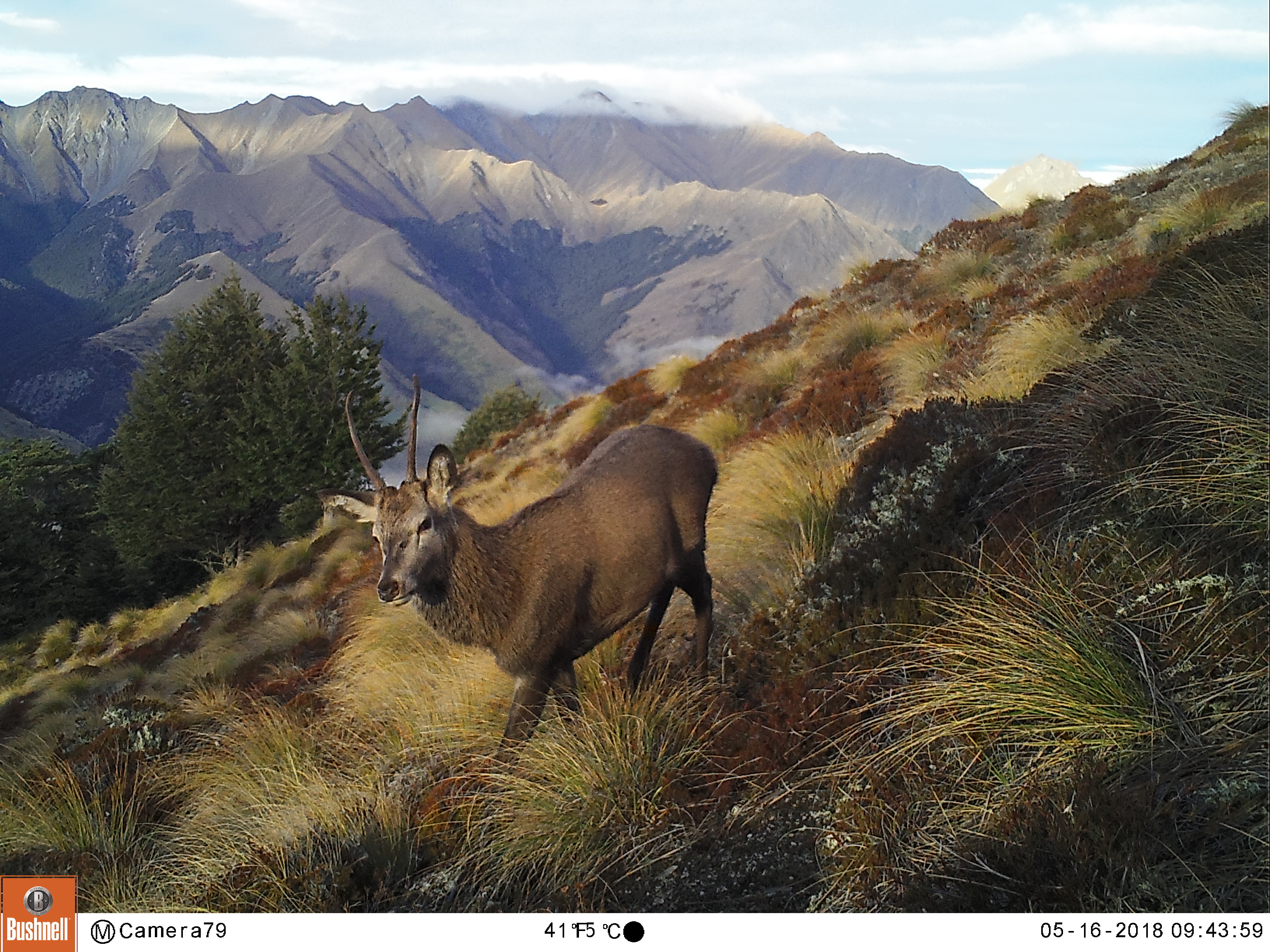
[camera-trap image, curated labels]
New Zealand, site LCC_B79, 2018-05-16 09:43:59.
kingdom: Animalia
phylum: Chordata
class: Mammalia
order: Artiodactyla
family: Cervidae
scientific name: Cervidae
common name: deer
Deer (Cervidae).